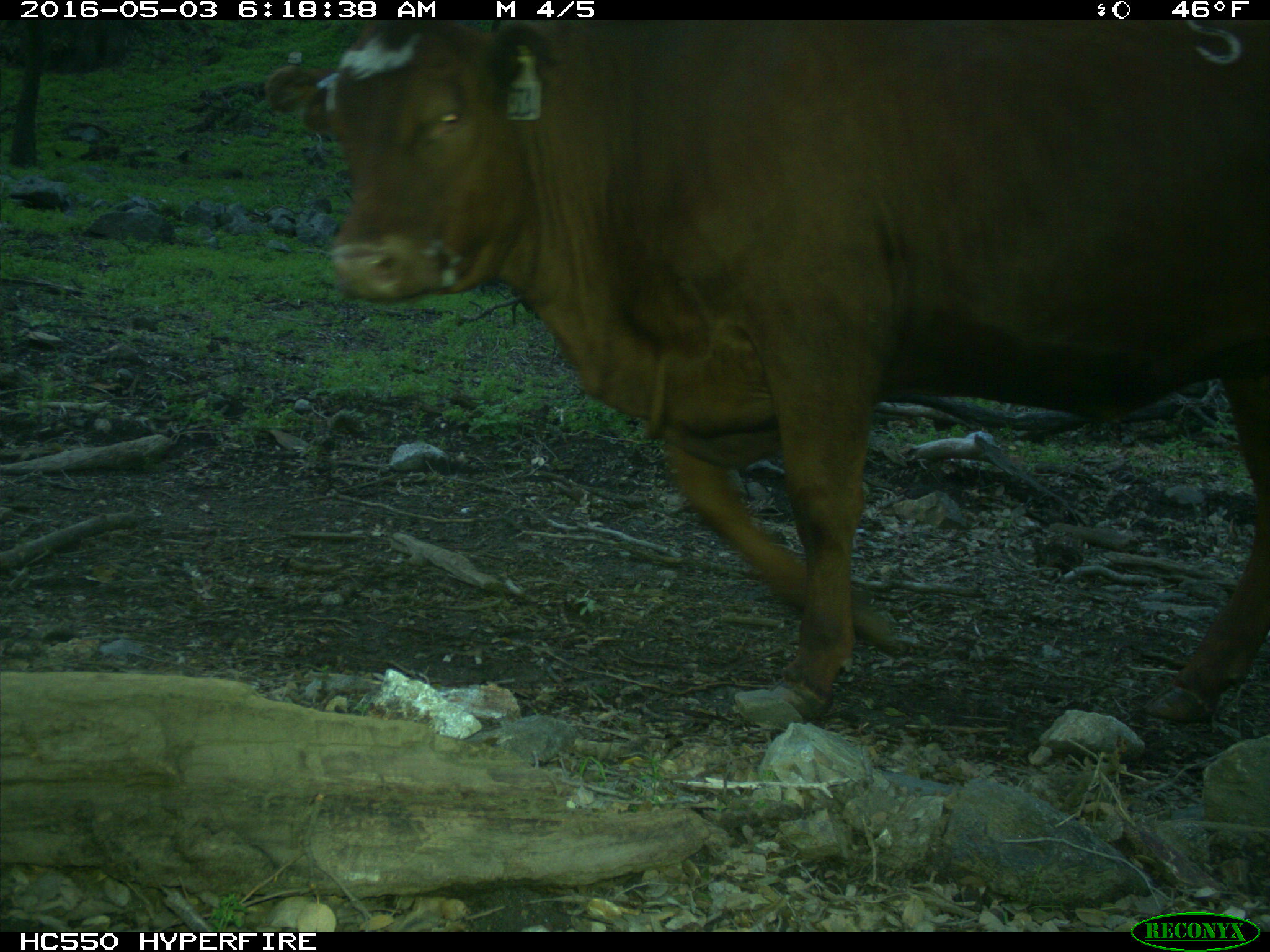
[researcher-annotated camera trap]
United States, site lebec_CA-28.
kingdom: Animalia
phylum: Chordata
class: Mammalia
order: Artiodactyla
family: Bovidae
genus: Bos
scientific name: Bos taurus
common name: domestic cow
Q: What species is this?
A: Bos taurus (domestic cow).